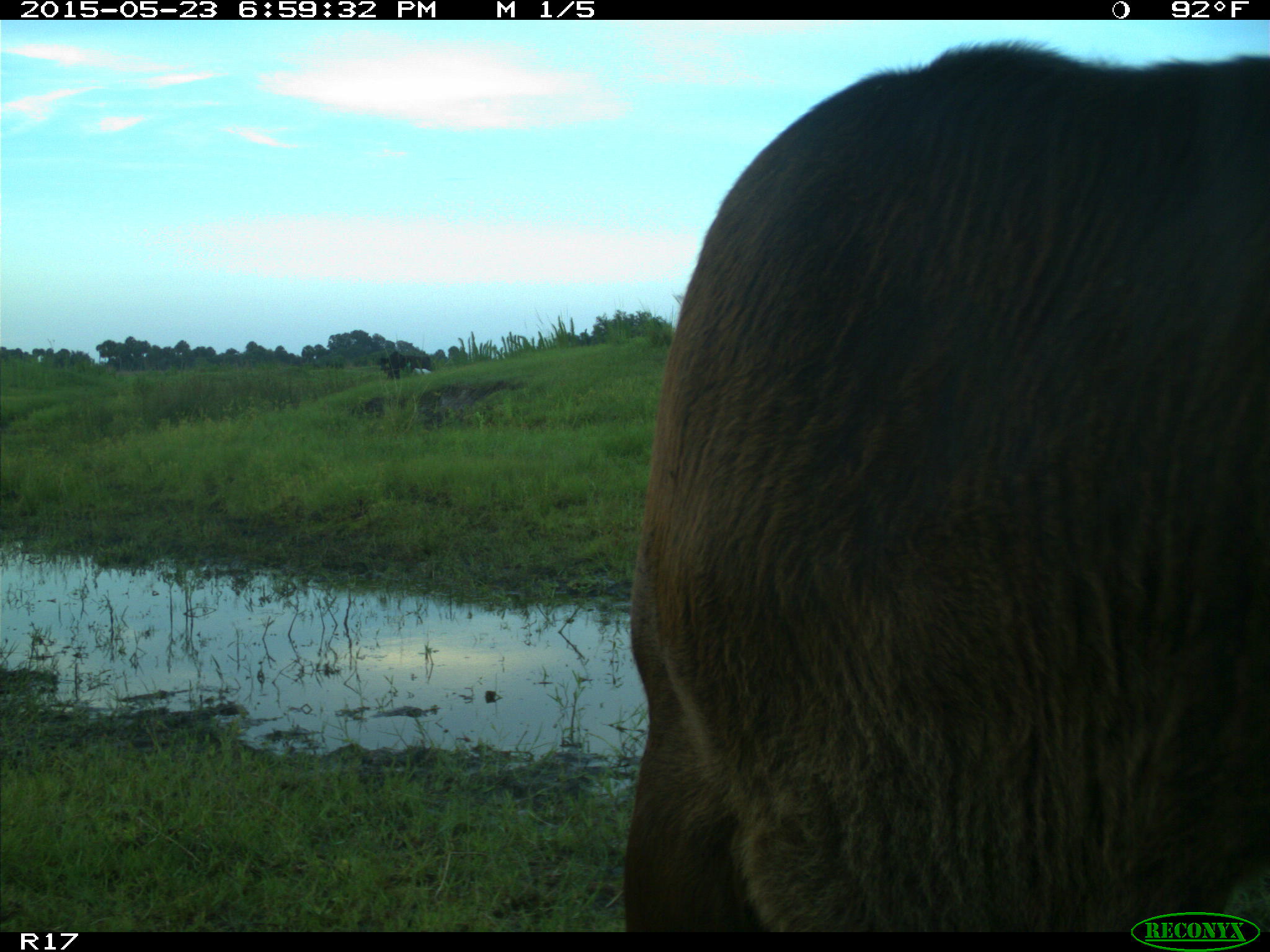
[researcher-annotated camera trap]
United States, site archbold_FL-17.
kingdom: Animalia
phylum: Chordata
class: Mammalia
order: Artiodactyla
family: Bovidae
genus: Bos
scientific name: Bos taurus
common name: domestic cow